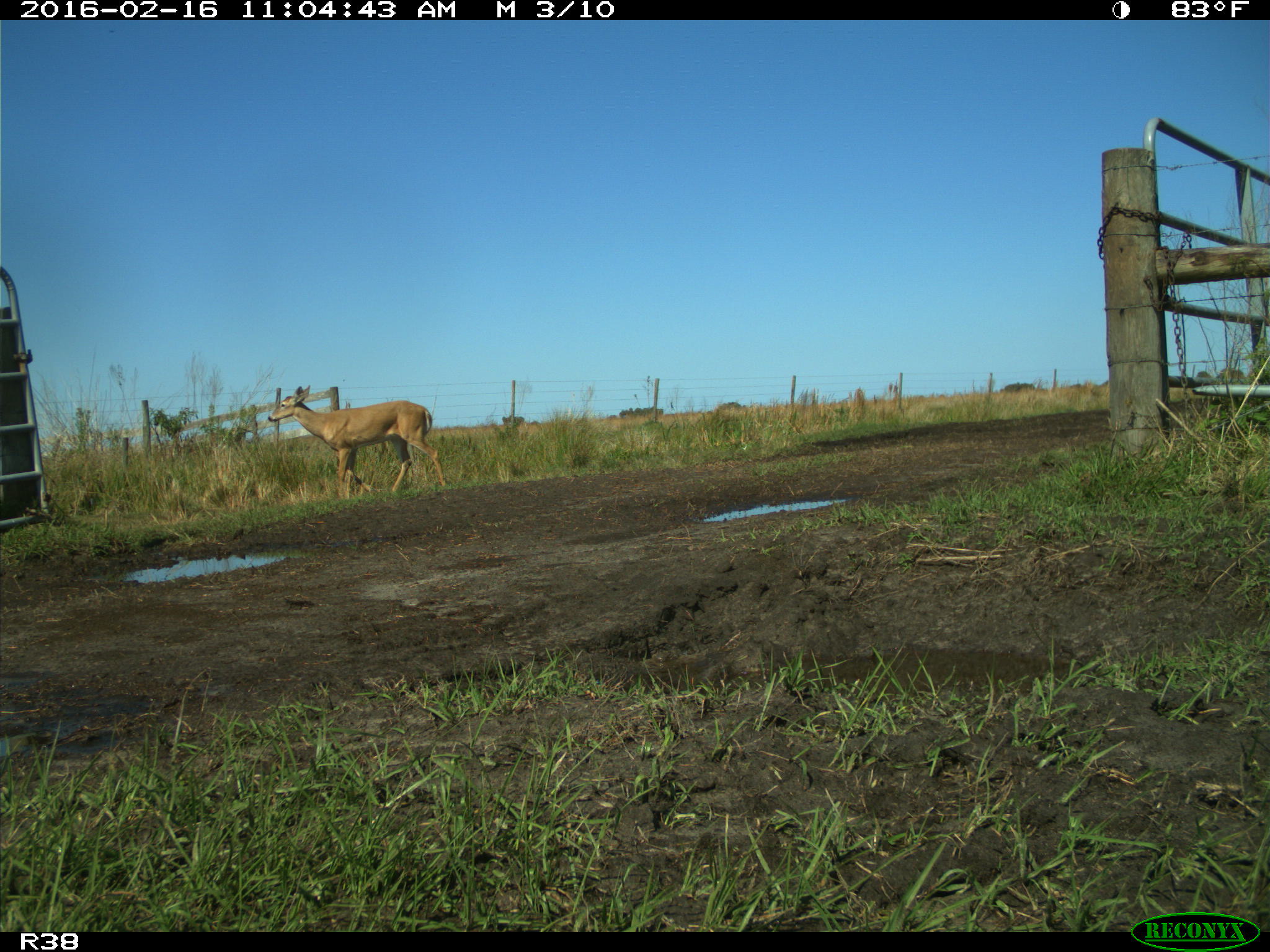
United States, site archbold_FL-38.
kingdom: Animalia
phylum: Chordata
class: Mammalia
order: Artiodactyla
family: Cervidae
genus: Odocoileus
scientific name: Odocoileus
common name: deer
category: unidentified deer